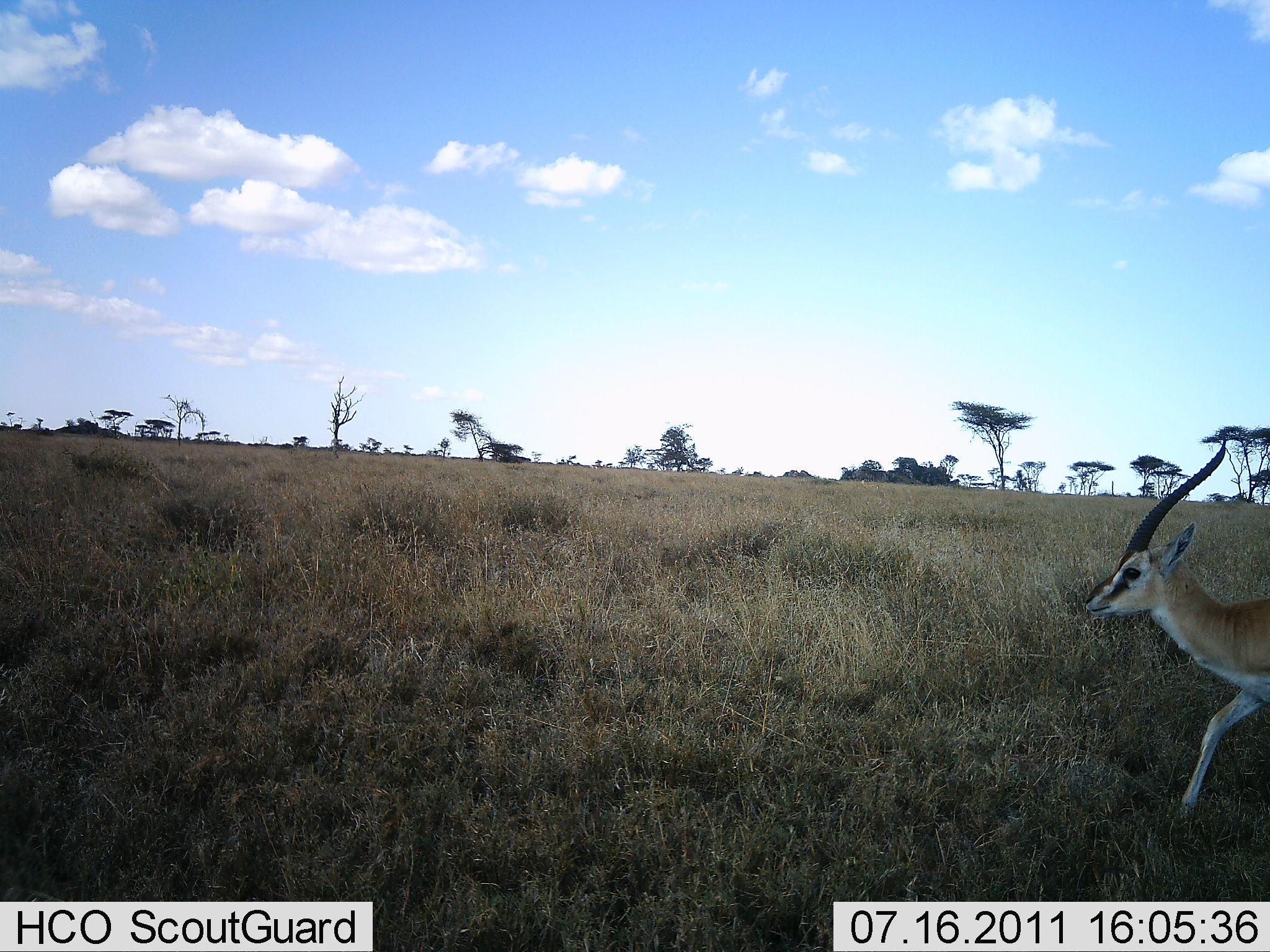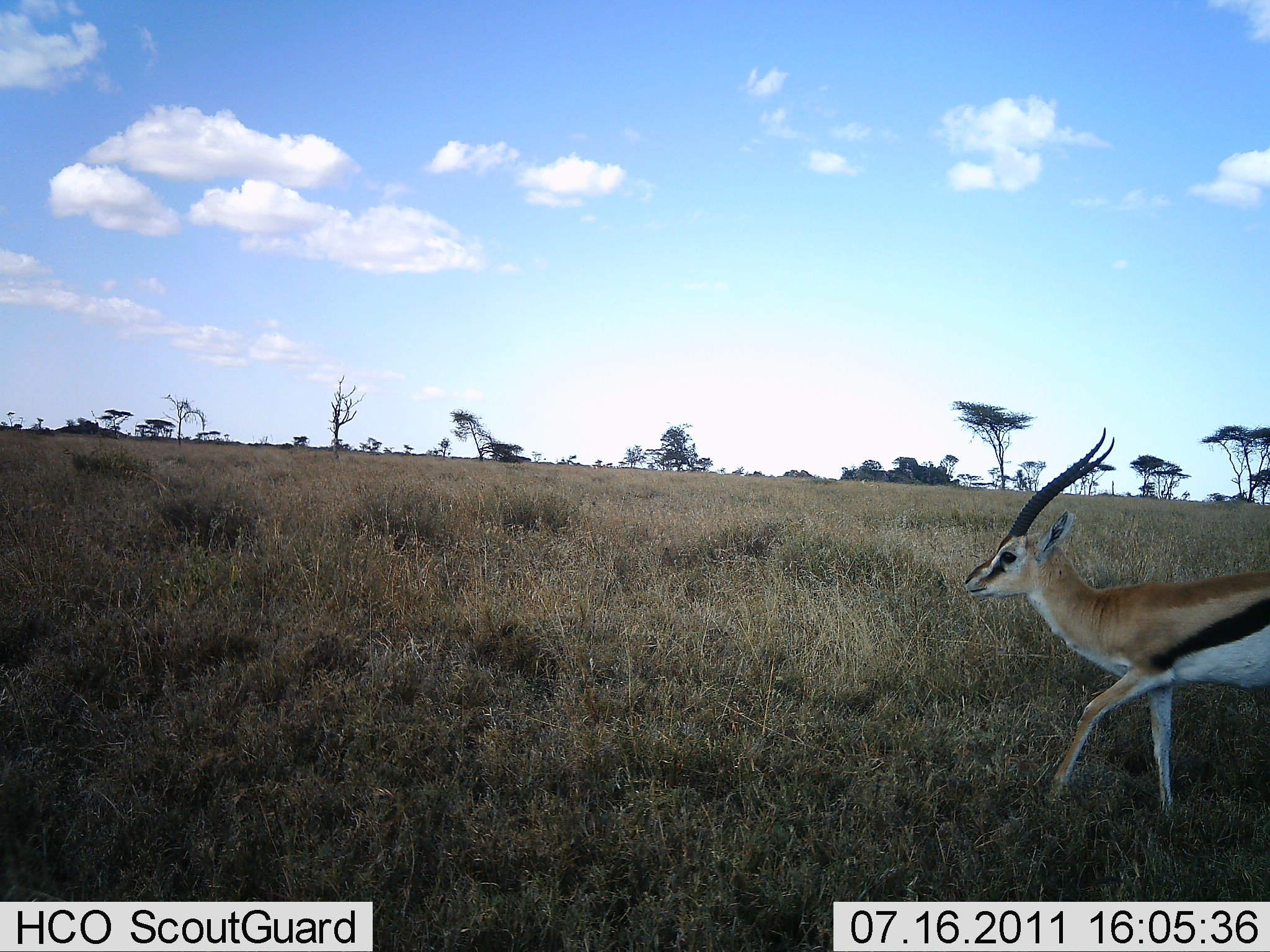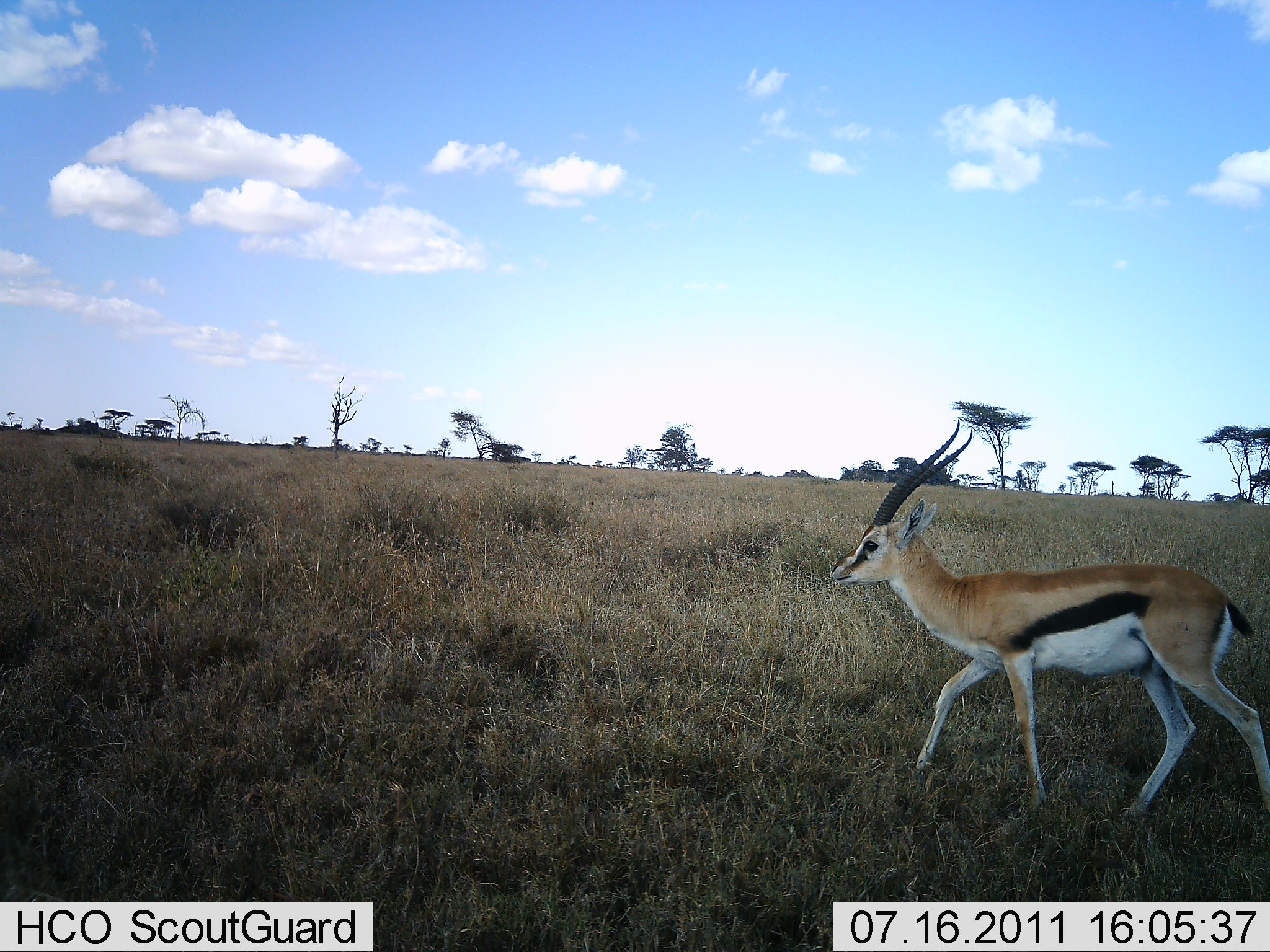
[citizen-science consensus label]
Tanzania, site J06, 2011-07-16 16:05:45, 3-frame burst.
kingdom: Animalia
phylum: Chordata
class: Mammalia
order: Artiodactyla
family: Bovidae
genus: Eudorcas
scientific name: Eudorcas thomsonii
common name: thomson's gazelle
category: gazellethomsons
Gazellethomsons (thomson's gazelle) (Eudorcas thomsonii), count 1. Behavior (volunteer vote fractions): standing 0%, resting 0%, moving 100%, interacting 0%. Young present (vote fraction): 0%. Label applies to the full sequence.